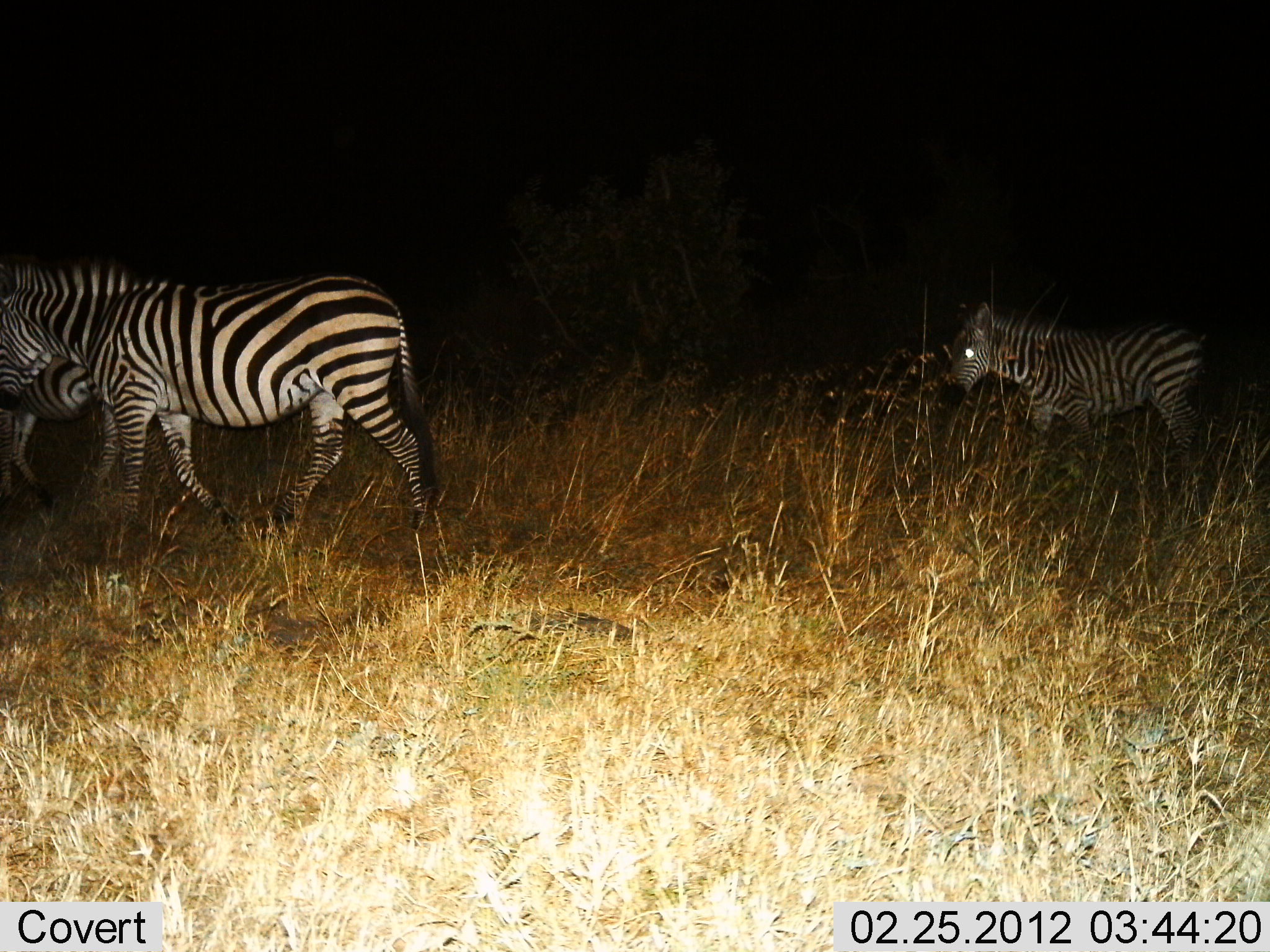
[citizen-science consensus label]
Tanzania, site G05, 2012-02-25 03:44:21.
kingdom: Animalia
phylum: Chordata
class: Mammalia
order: Perissodactyla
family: Equidae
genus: Equus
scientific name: Equus quagga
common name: plains zebra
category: zebra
Zebra (plains zebra) (Equus quagga), count 3. Behavior (volunteer vote fractions): standing 13%, resting 0%, moving 93%, interacting 7%. Young present (vote fraction): 20%. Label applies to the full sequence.